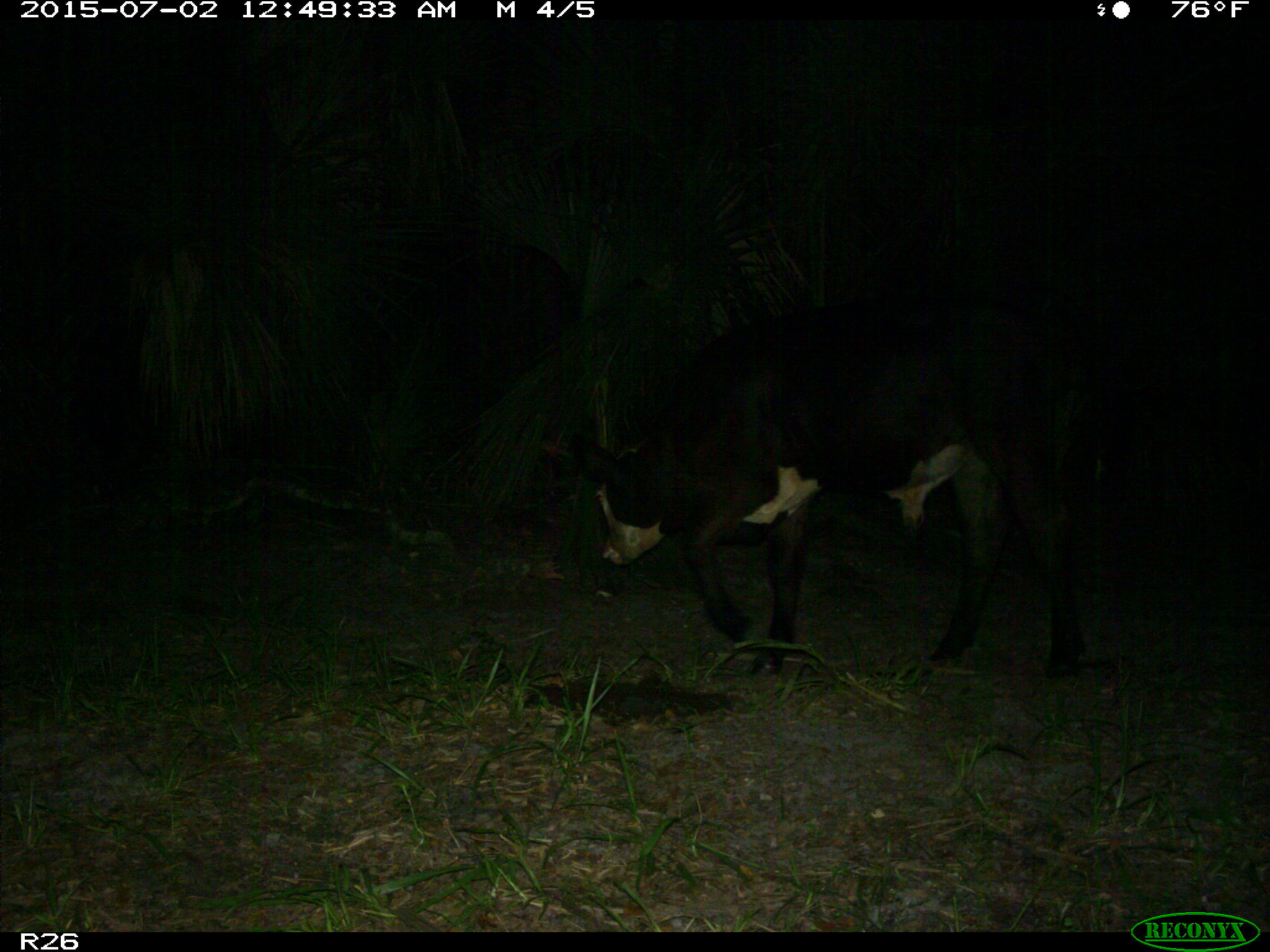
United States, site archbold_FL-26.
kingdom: Animalia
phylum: Chordata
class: Mammalia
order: Artiodactyla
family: Bovidae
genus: Bos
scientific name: Bos taurus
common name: domestic cow